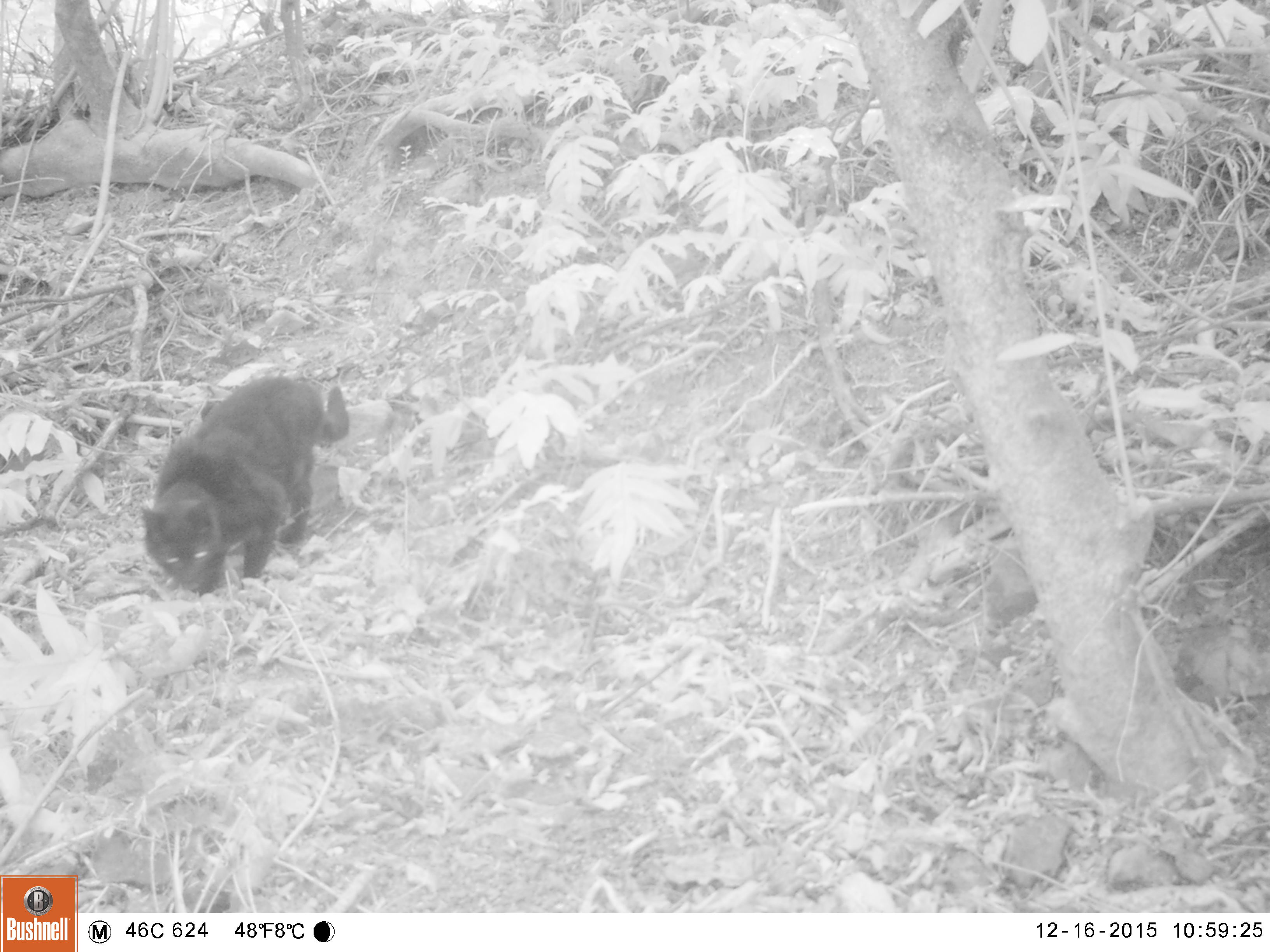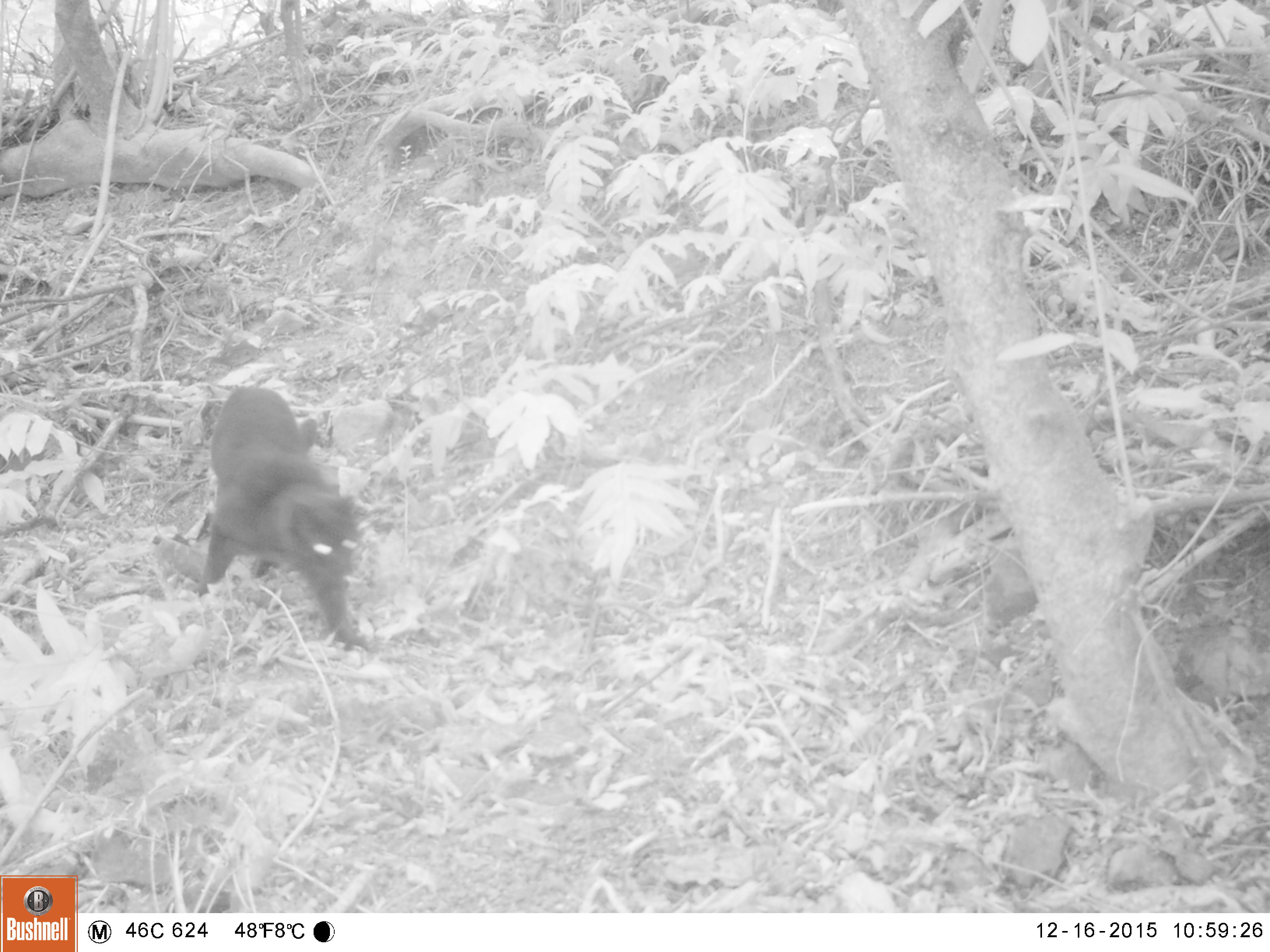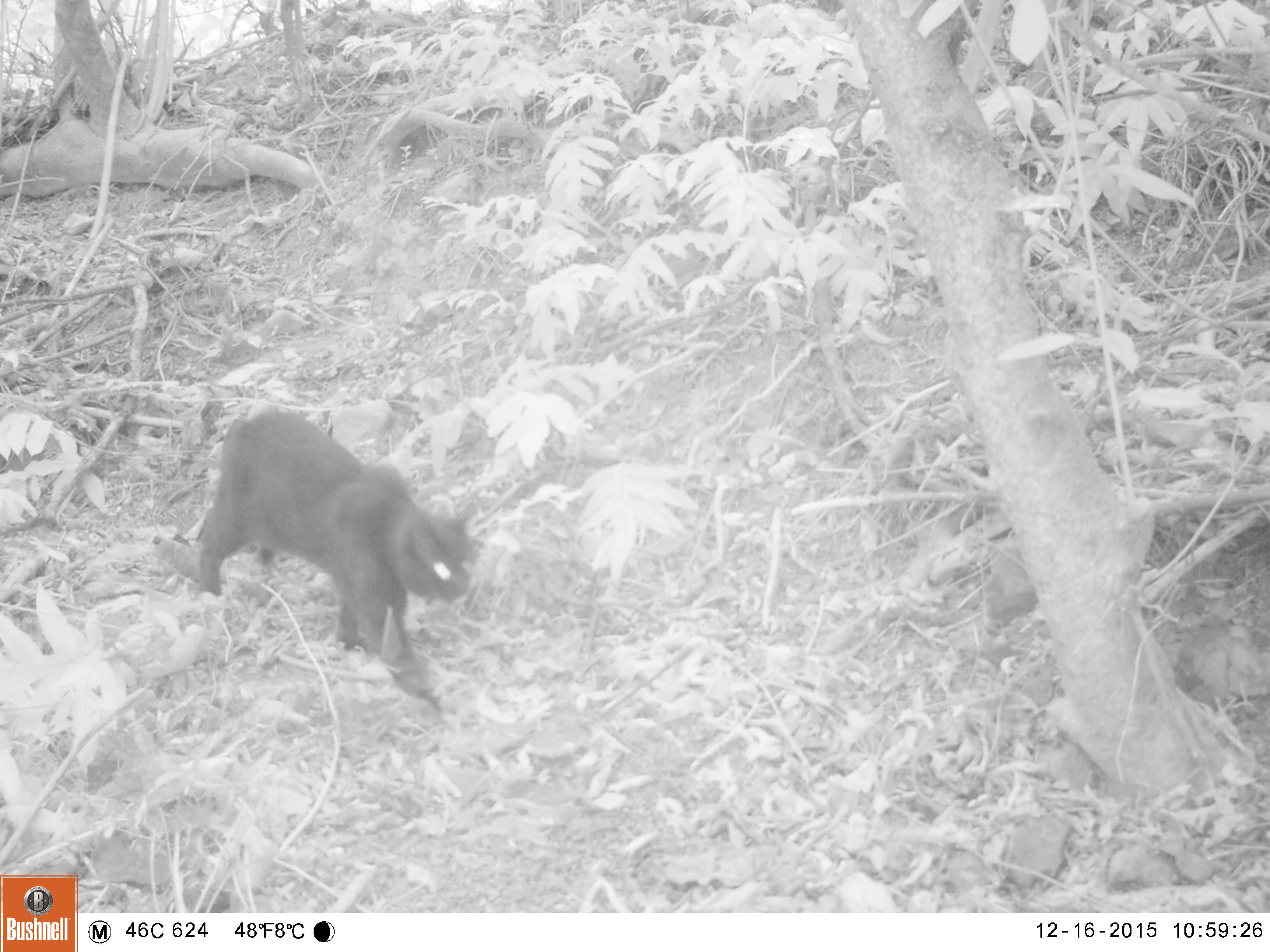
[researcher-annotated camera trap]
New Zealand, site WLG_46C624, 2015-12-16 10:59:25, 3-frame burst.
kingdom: Animalia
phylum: Chordata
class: Mammalia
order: Carnivora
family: Felidae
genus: Felis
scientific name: Felis catus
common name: domestic cat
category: cat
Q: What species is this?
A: Cat (domestic cat) (Felis catus).